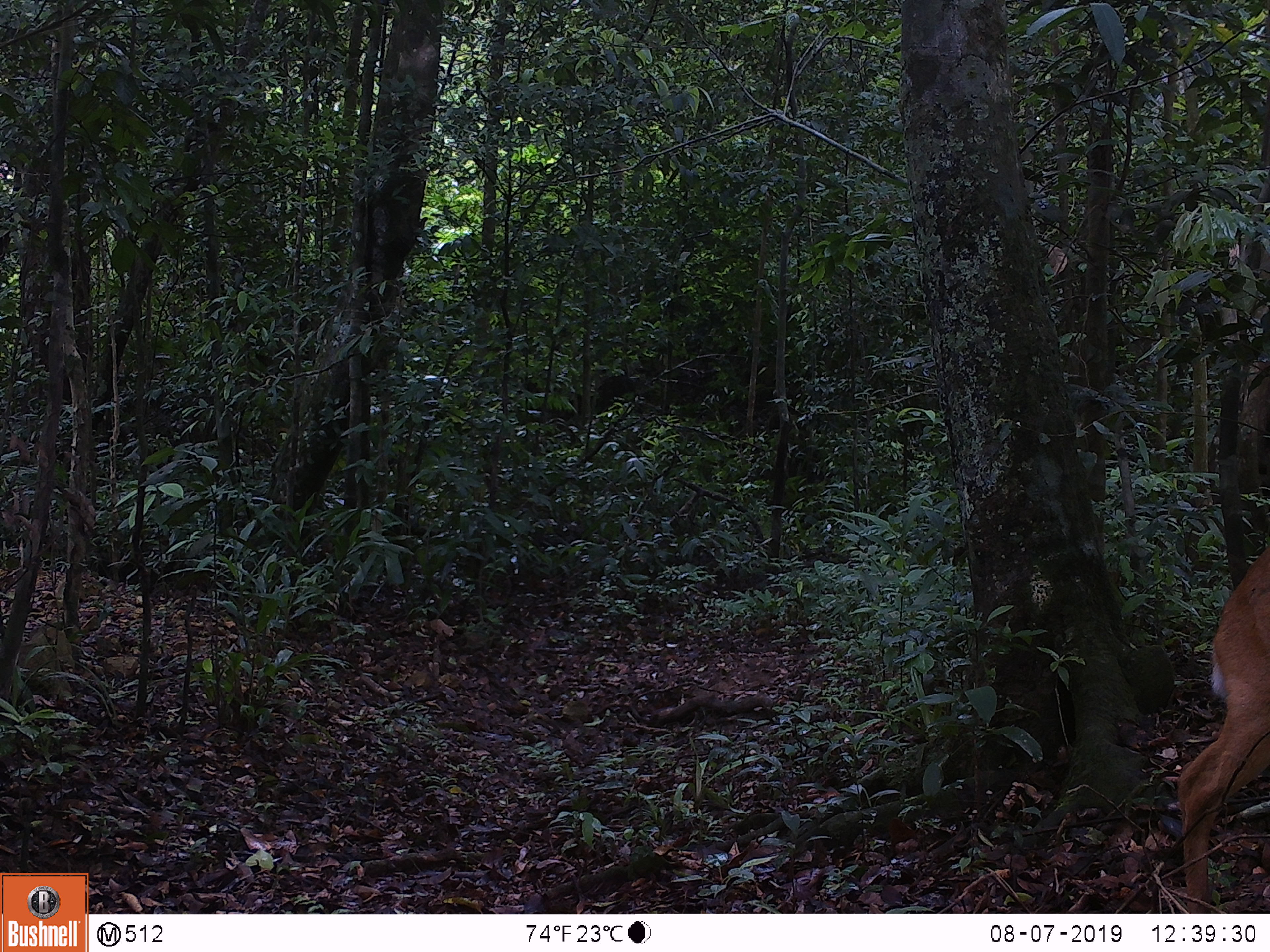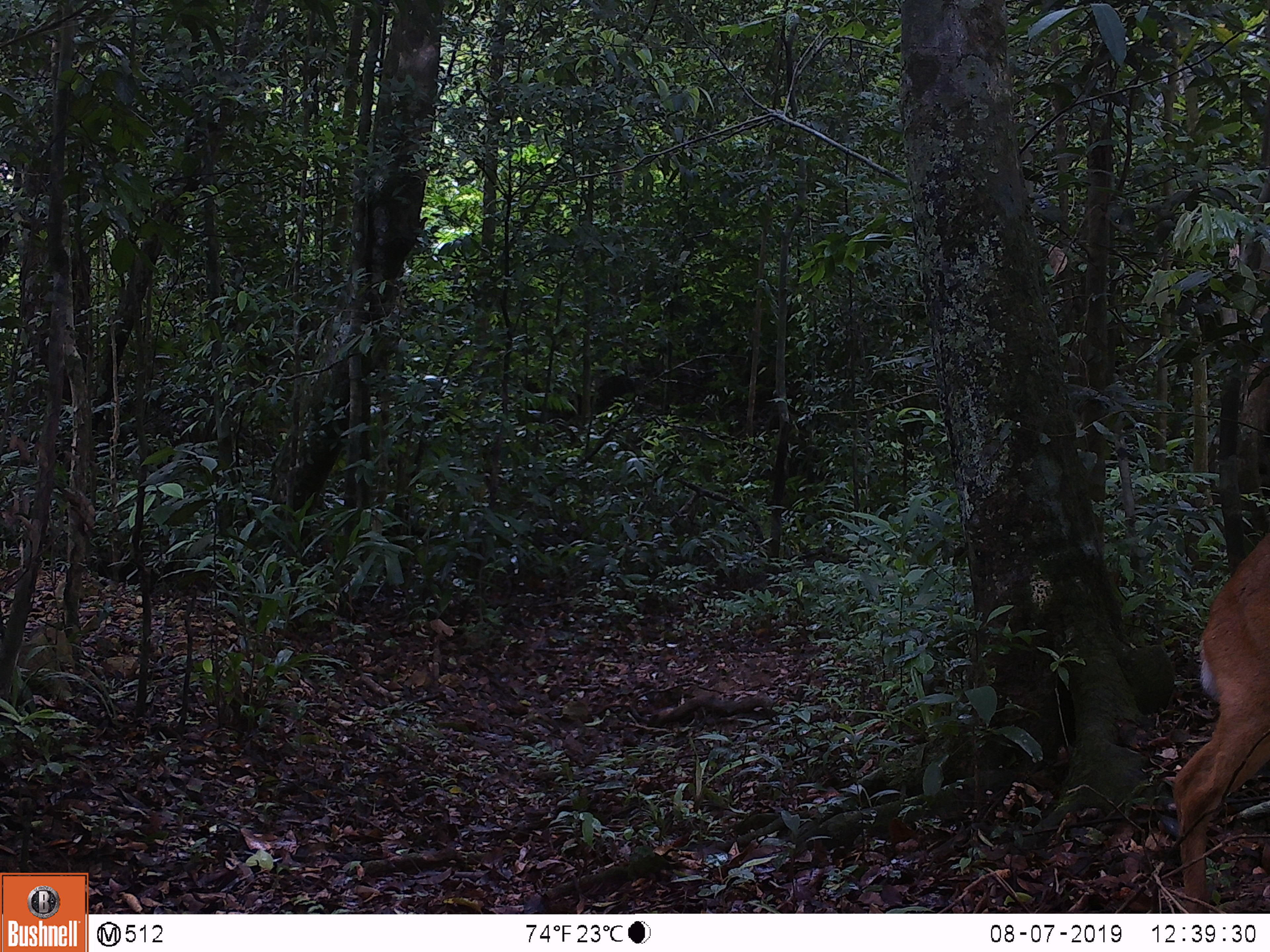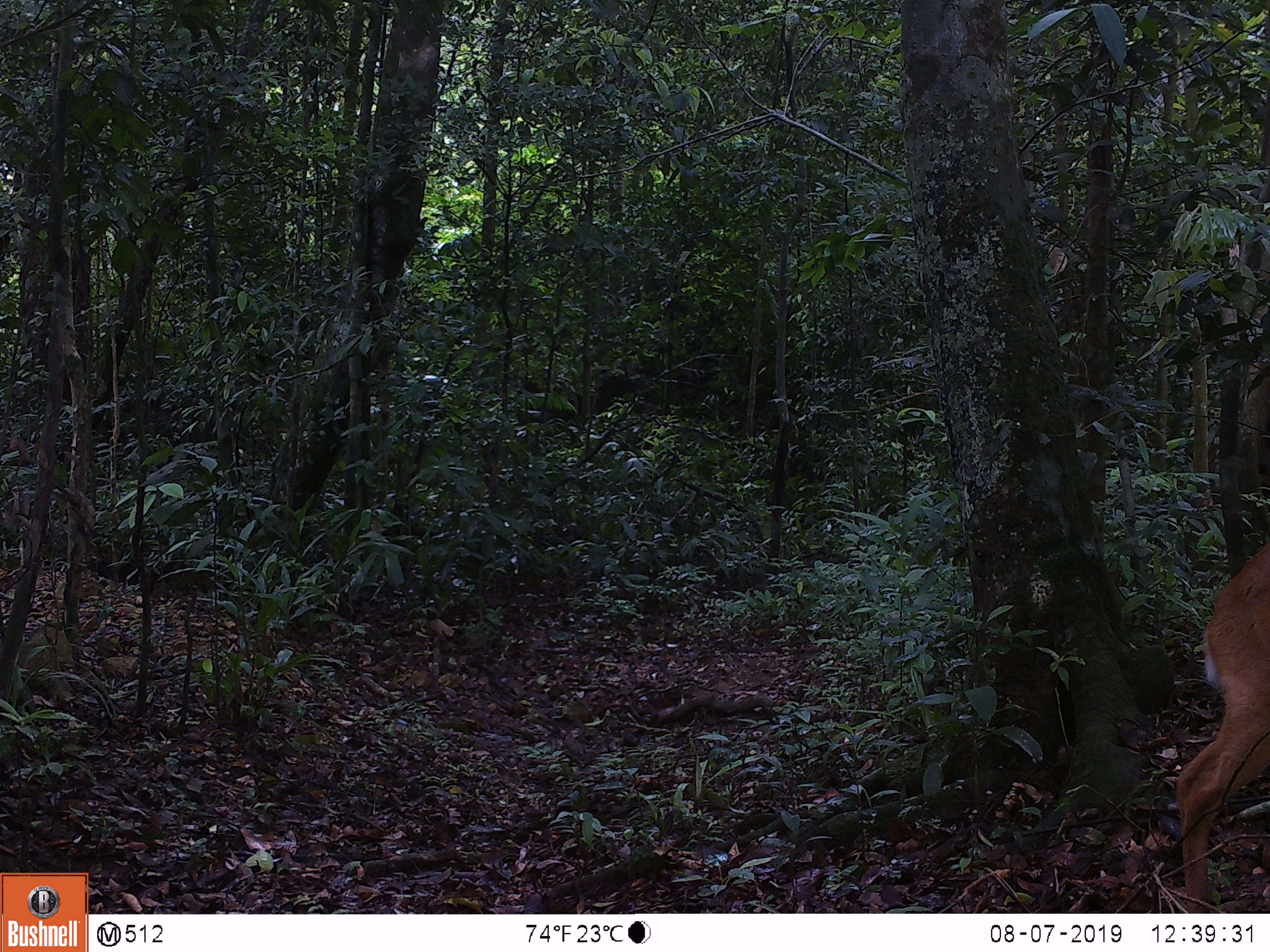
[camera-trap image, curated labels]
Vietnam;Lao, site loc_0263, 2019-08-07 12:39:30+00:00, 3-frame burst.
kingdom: Animalia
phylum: Chordata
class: Mammalia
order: Artiodactyla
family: Cervidae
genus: Muntiacus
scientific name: Muntiacus vuquangensis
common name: large-antlered muntjac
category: large antlered muntjac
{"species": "large antlered muntjac (large-antlered muntjac) (Muntiacus vuquangensis)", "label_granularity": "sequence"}